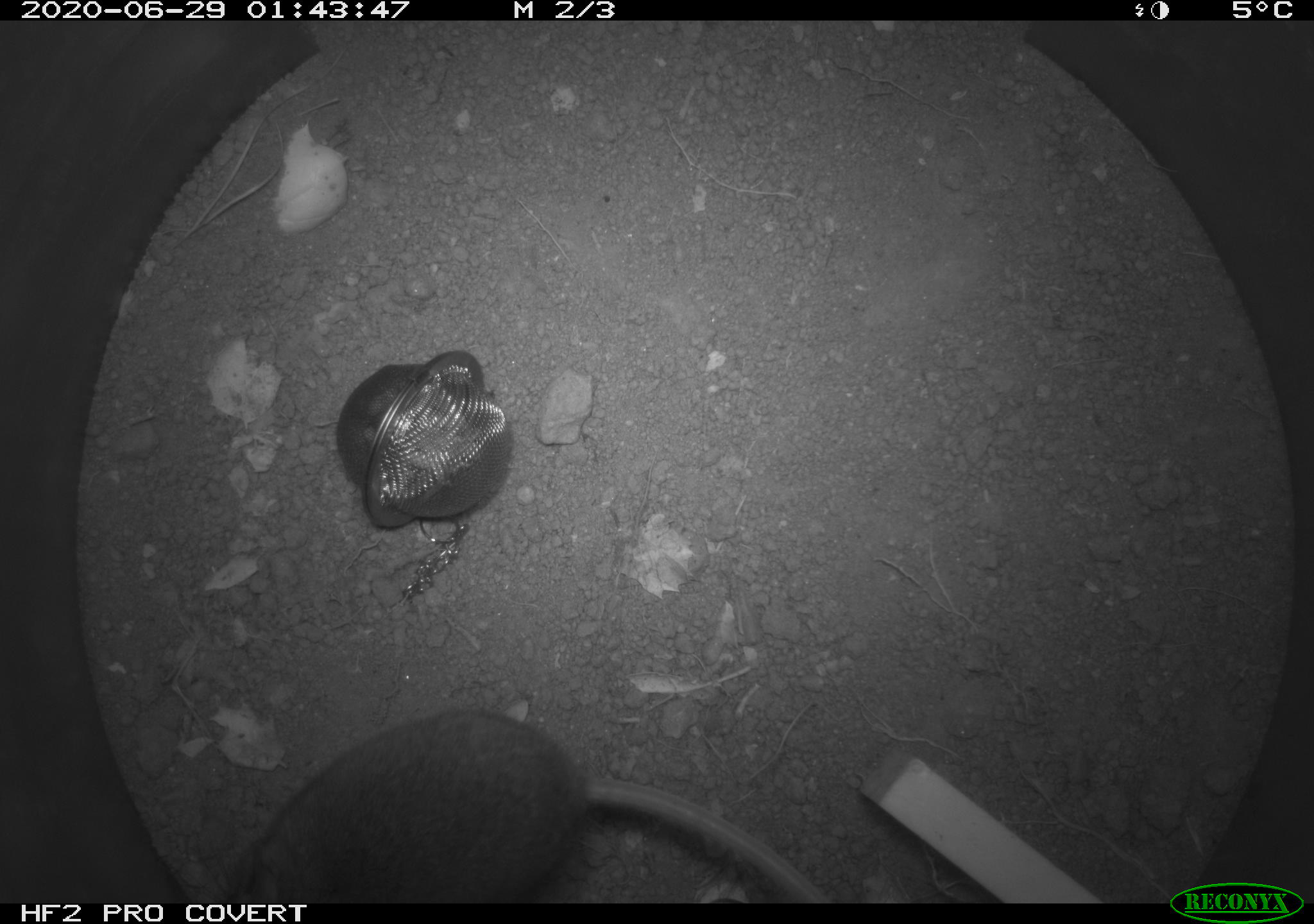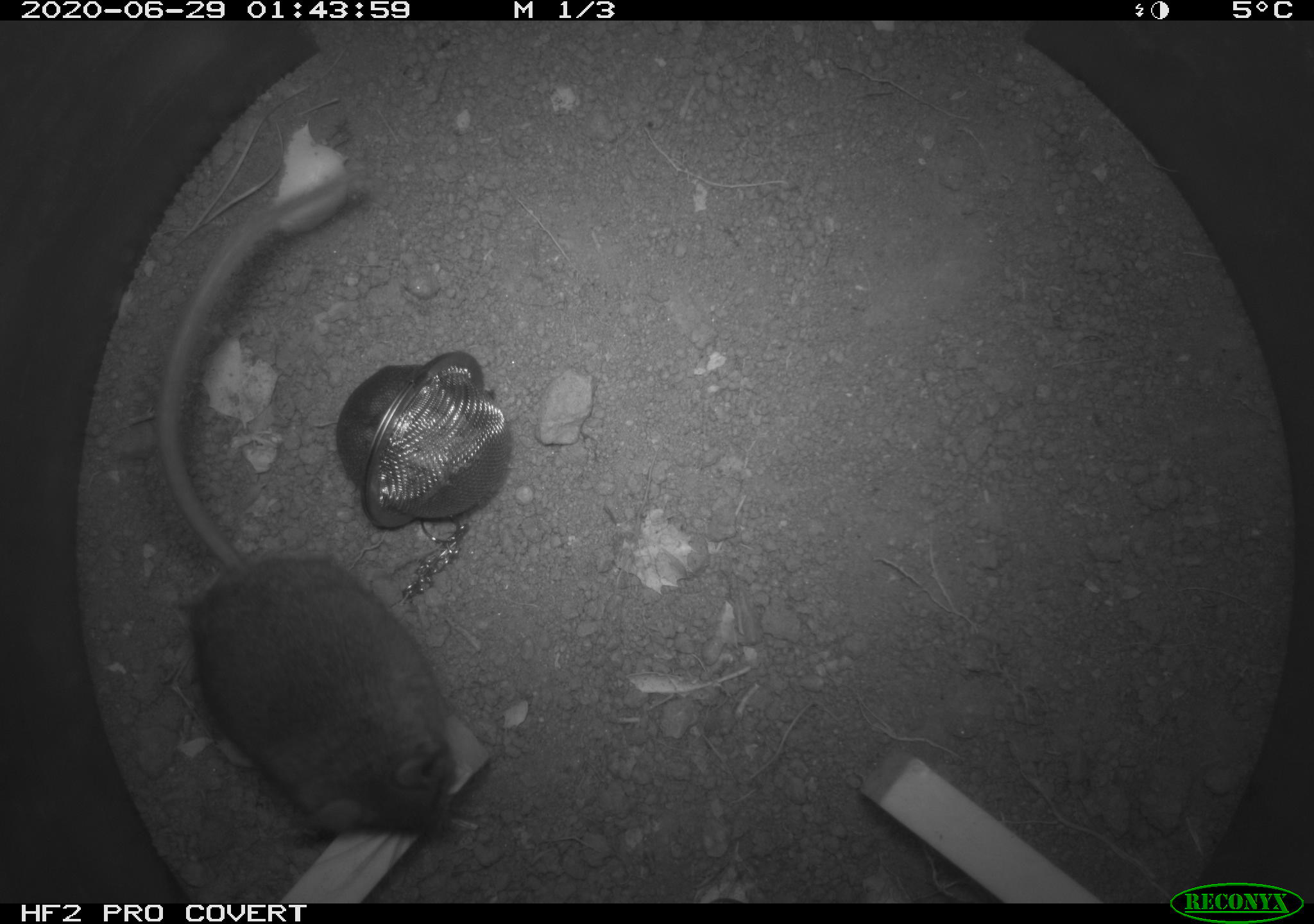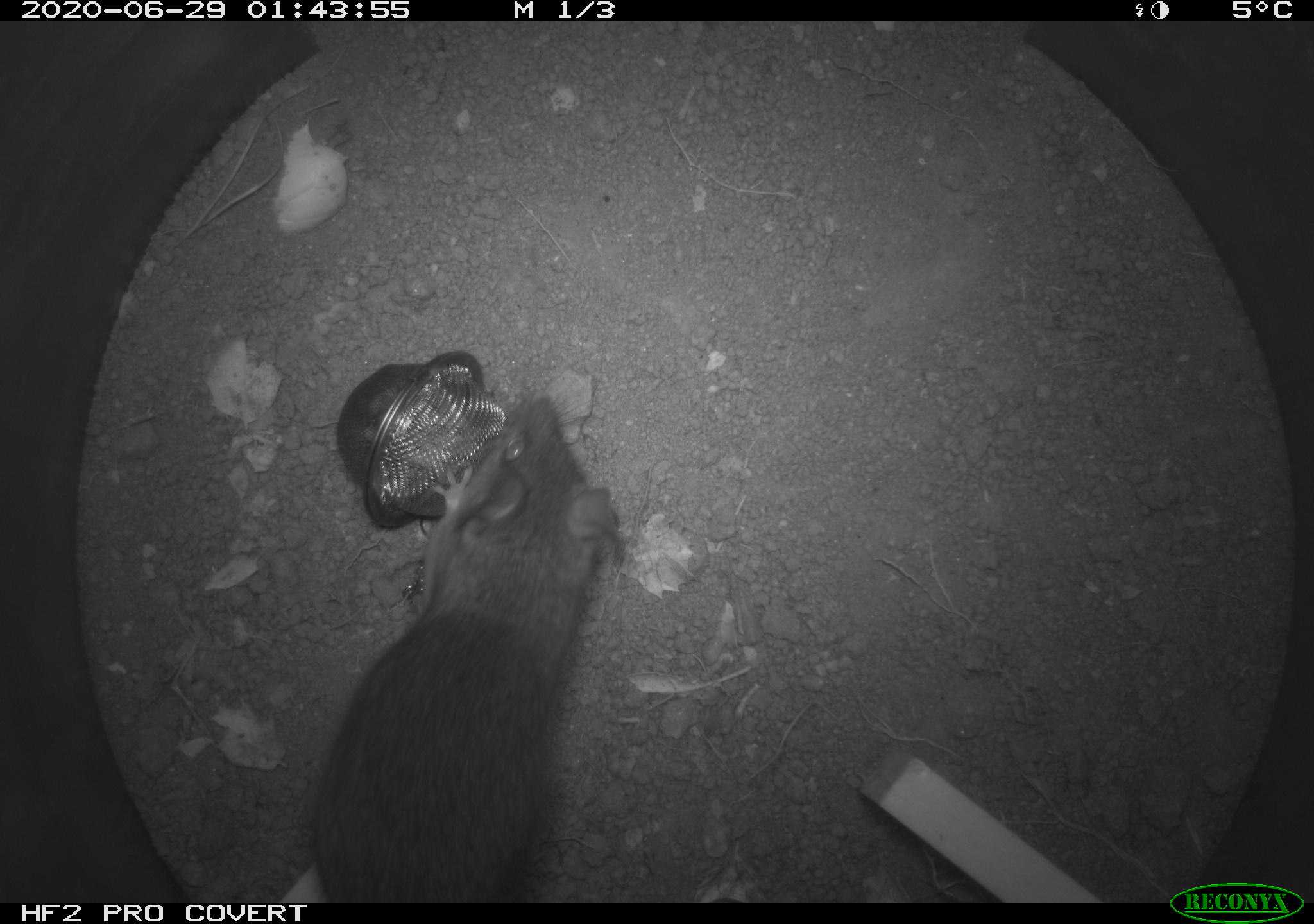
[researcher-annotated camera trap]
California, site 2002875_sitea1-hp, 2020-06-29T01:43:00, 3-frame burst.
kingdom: Animalia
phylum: Chordata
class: Mammalia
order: Rodentia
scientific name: Rodentia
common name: rodent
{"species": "rodent (Rodentia)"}